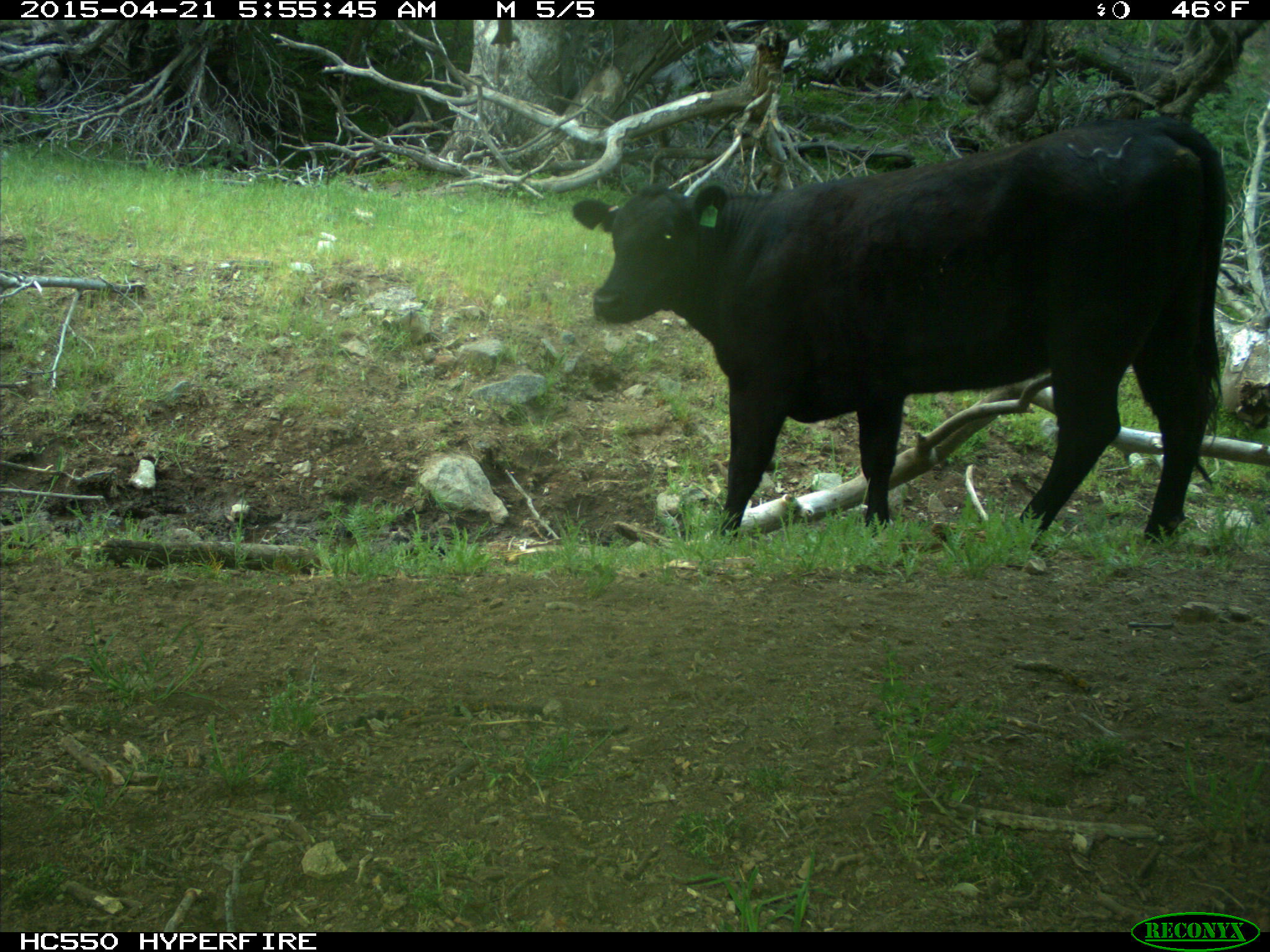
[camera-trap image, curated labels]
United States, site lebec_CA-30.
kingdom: Animalia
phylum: Chordata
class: Mammalia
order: Artiodactyla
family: Bovidae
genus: Bos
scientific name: Bos taurus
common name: domestic cow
Bos taurus (domestic cow).